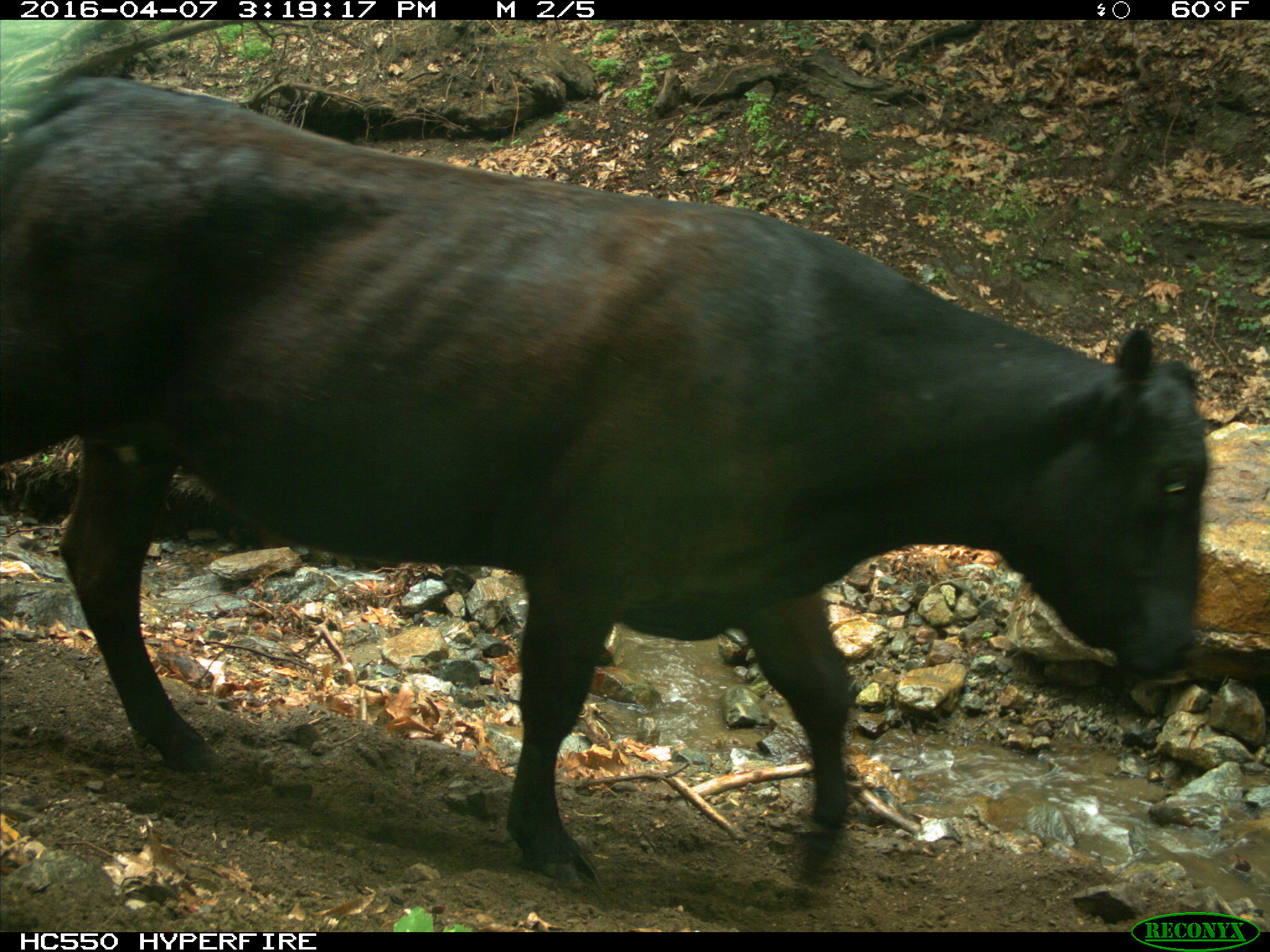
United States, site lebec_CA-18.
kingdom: Animalia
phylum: Chordata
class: Mammalia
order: Artiodactyla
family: Bovidae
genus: Bos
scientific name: Bos taurus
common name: domestic cow